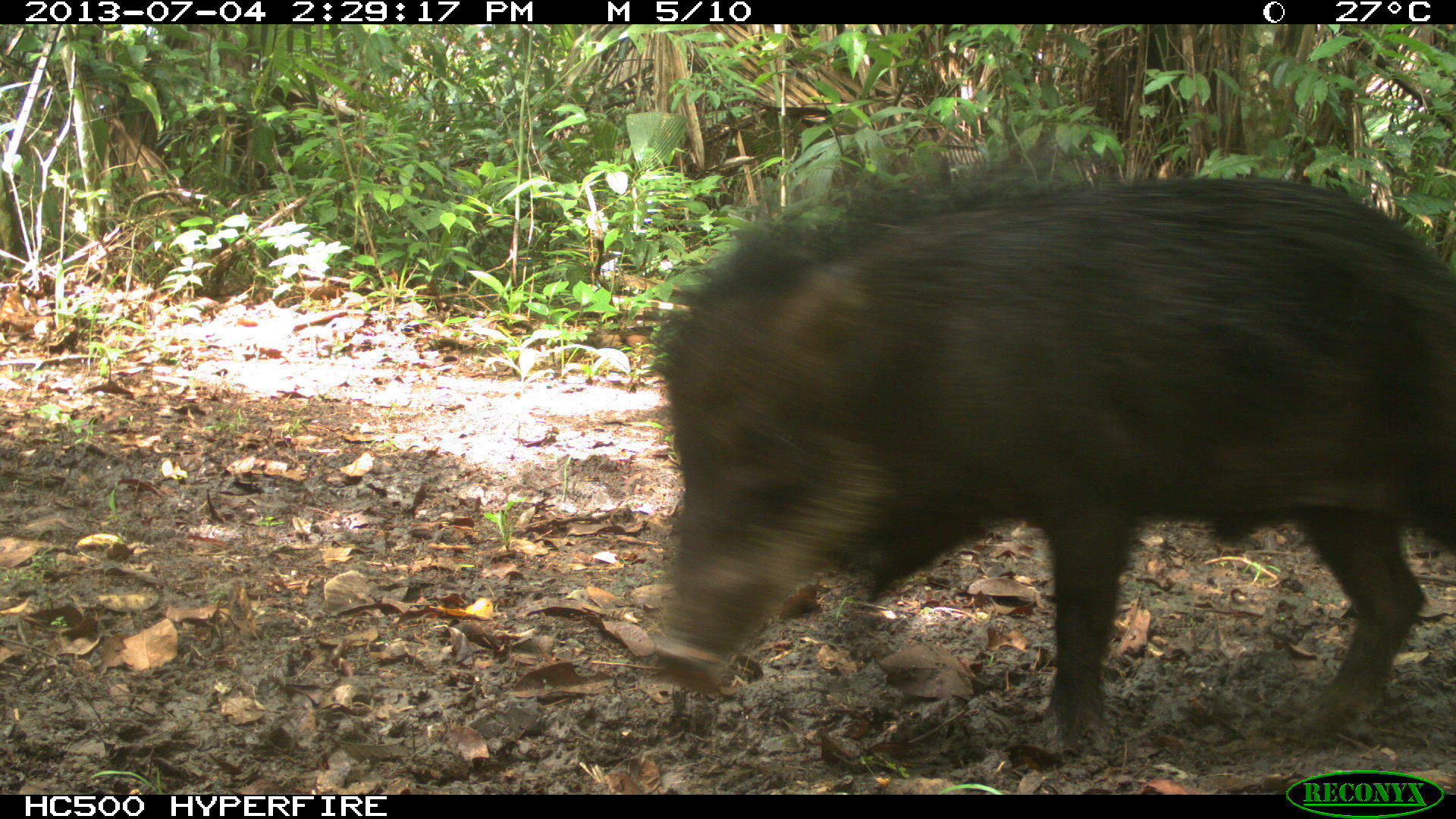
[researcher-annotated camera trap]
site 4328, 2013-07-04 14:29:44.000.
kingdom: Animalia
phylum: Chordata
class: Mammalia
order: Artiodactyla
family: Tayassuidae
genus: Tayassu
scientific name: Tayassu pecari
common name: white-lipped peccary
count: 44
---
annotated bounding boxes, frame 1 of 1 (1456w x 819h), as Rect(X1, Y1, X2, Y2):
tayassu pecari: Rect(642, 172, 1453, 754)